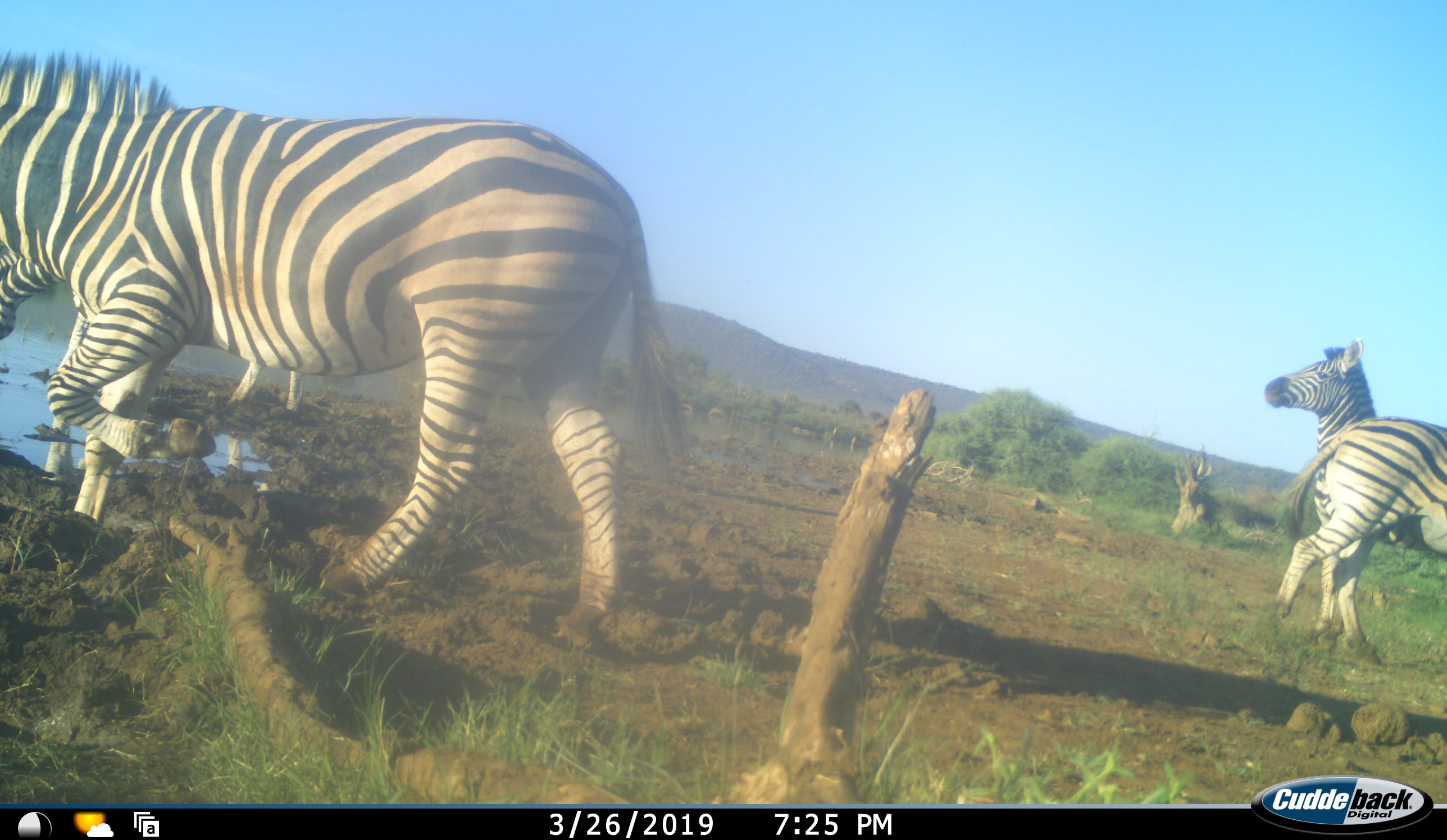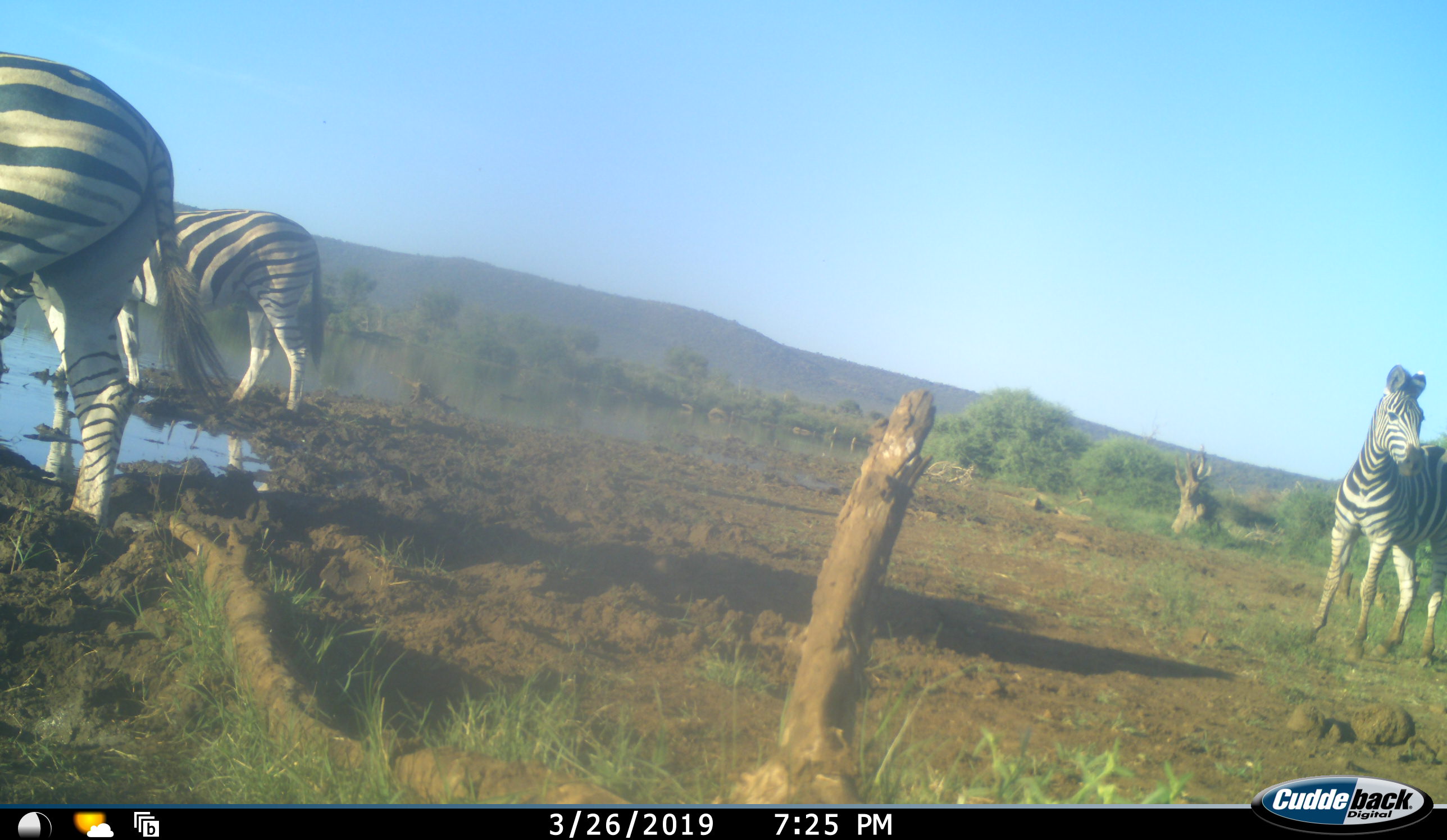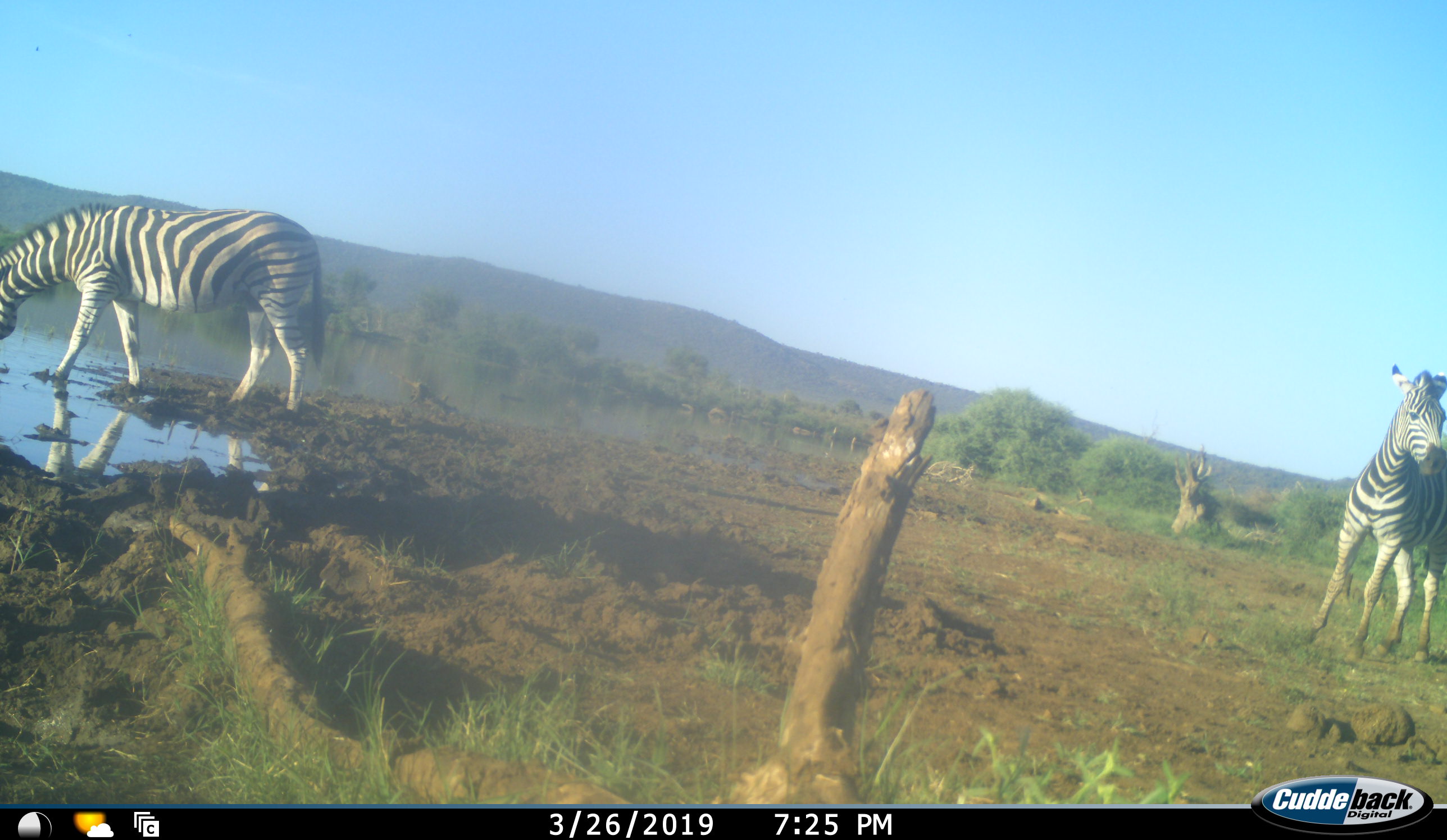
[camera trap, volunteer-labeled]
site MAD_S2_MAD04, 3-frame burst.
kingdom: Animalia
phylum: Chordata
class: Mammalia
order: Perissodactyla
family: Equidae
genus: Equus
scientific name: Equus quagga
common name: plains zebra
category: zebraplains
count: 4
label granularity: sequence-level